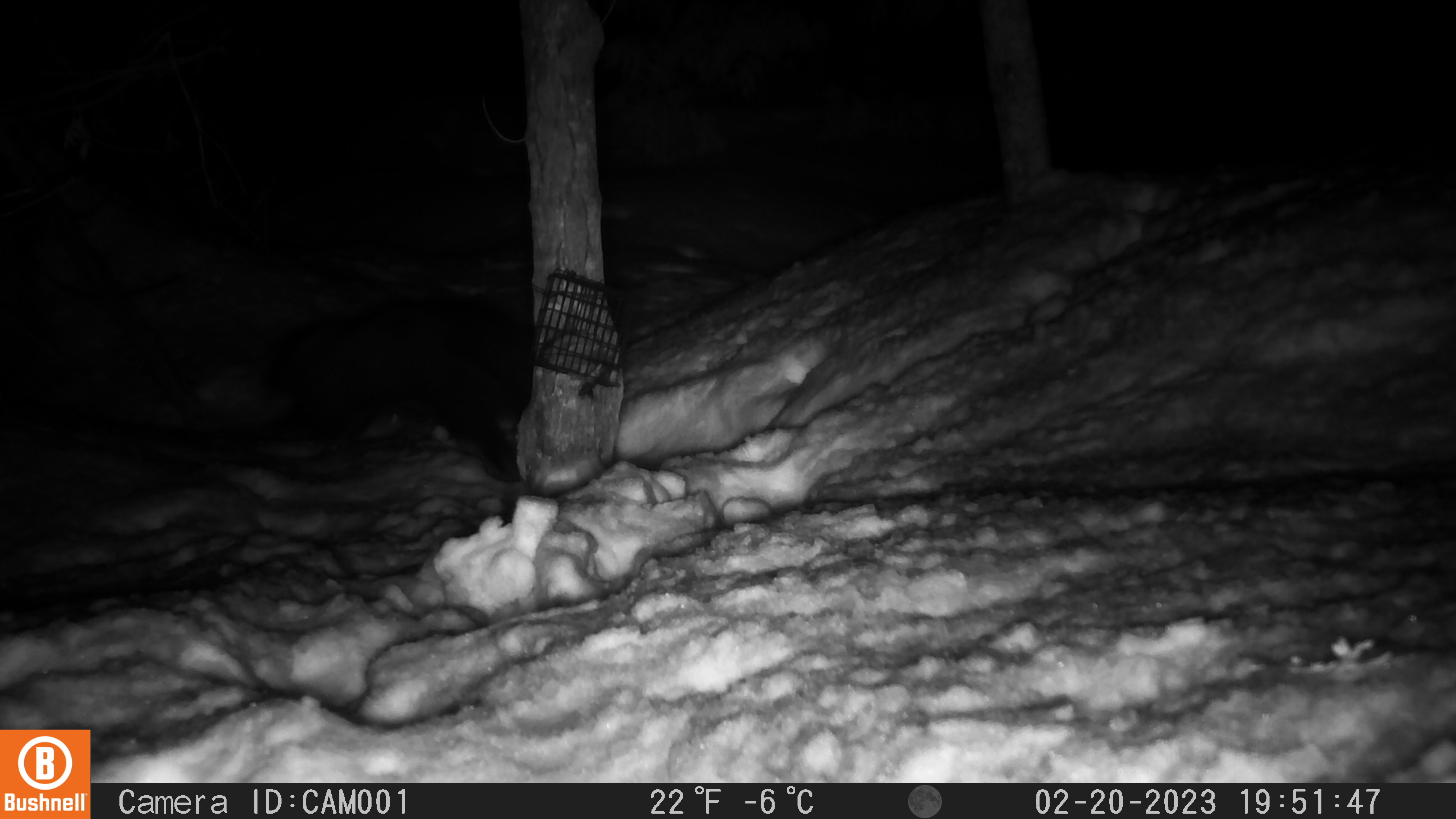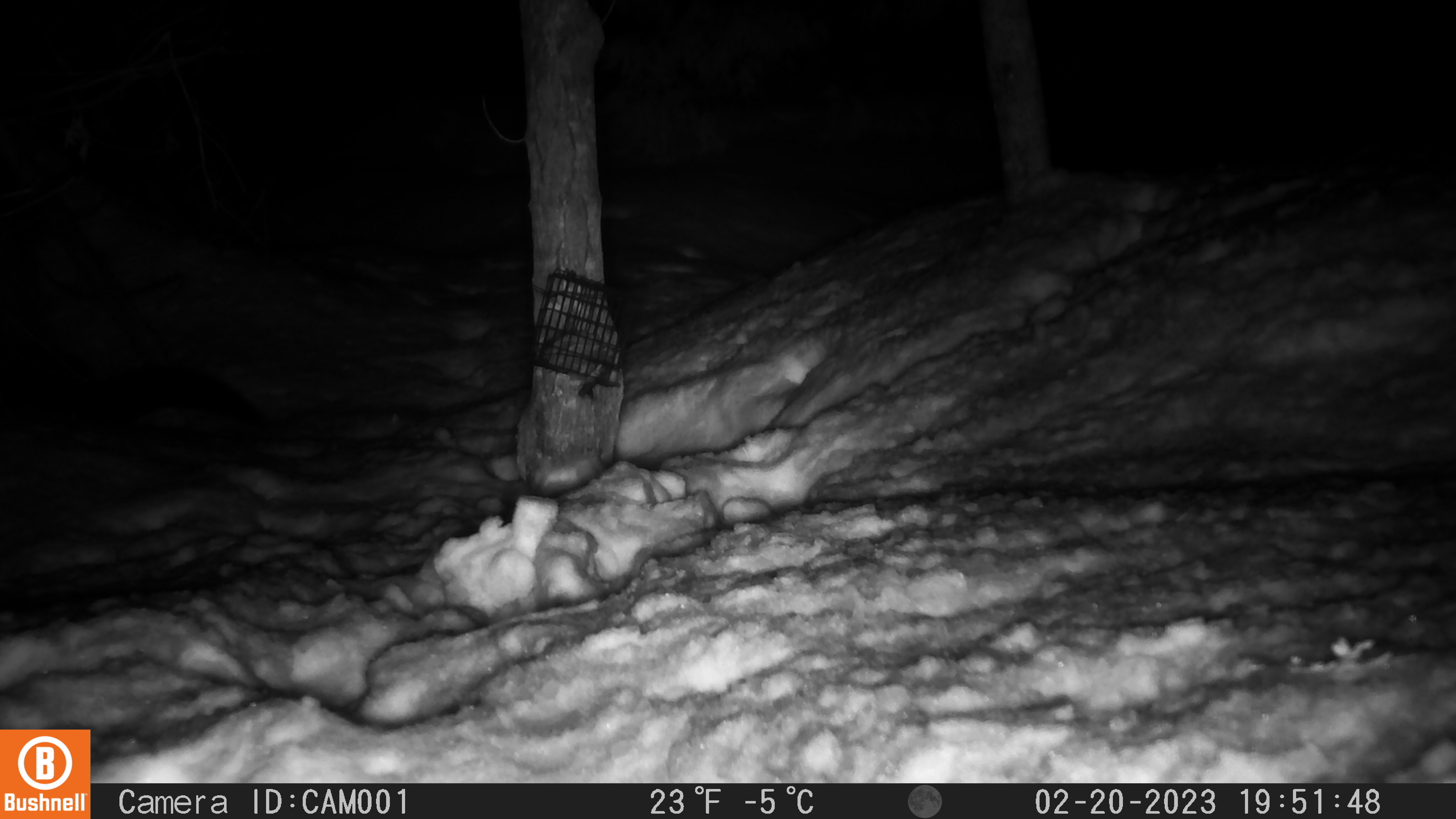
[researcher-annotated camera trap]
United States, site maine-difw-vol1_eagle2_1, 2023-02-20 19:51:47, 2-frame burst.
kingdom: Animalia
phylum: Chordata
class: Mammalia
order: Carnivora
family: Mustelidae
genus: Pekania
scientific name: Pekania pennanti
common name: fisher